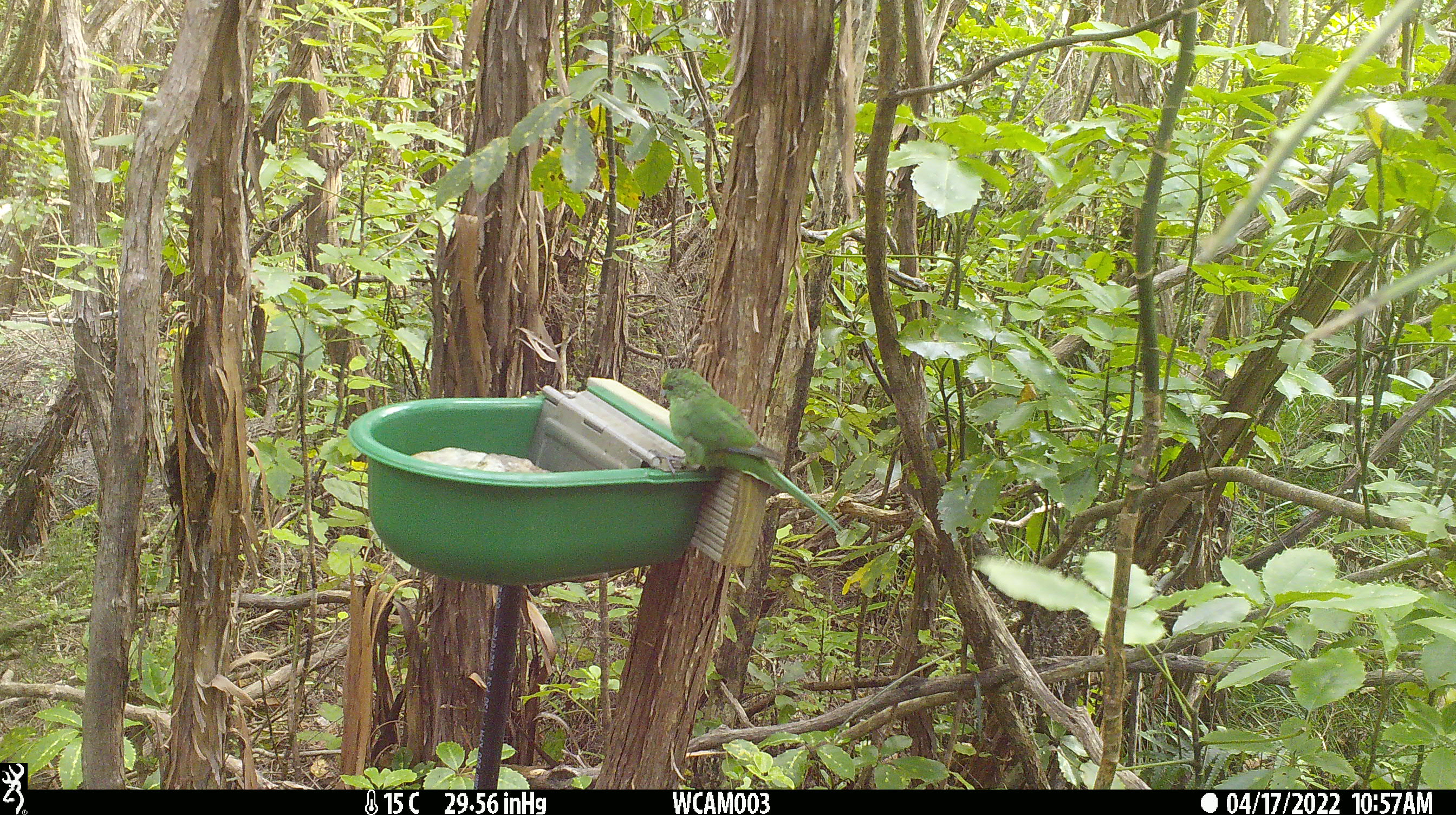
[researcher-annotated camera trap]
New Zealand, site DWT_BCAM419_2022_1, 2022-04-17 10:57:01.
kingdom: Animalia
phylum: Chordata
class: Aves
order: Psittaciformes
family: Psittaculidae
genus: Cyanoramphus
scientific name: Cyanoramphus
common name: parakeet